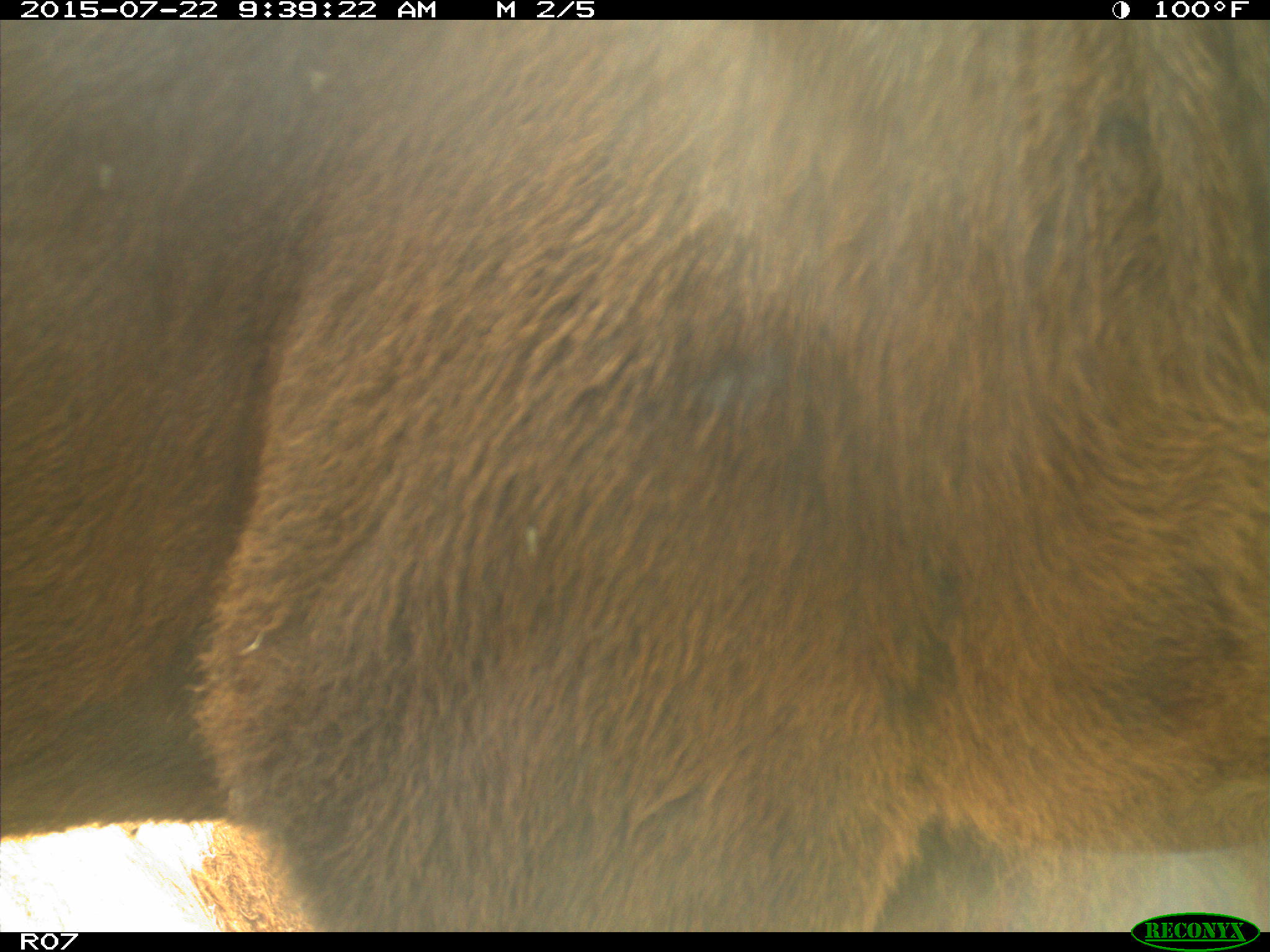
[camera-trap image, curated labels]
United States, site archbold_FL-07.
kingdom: Animalia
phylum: Chordata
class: Mammalia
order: Artiodactyla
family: Bovidae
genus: Bos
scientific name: Bos taurus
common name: domestic cow